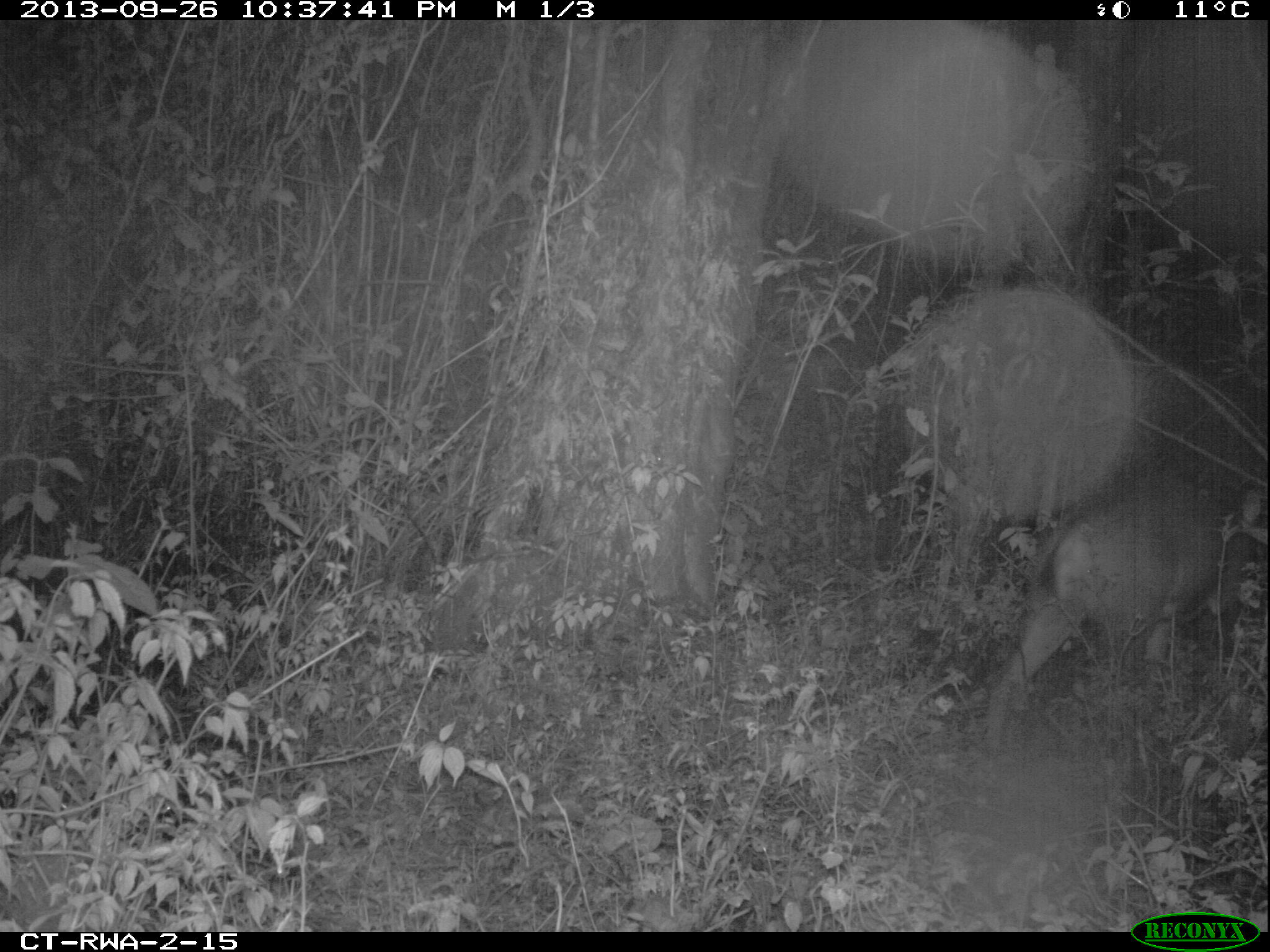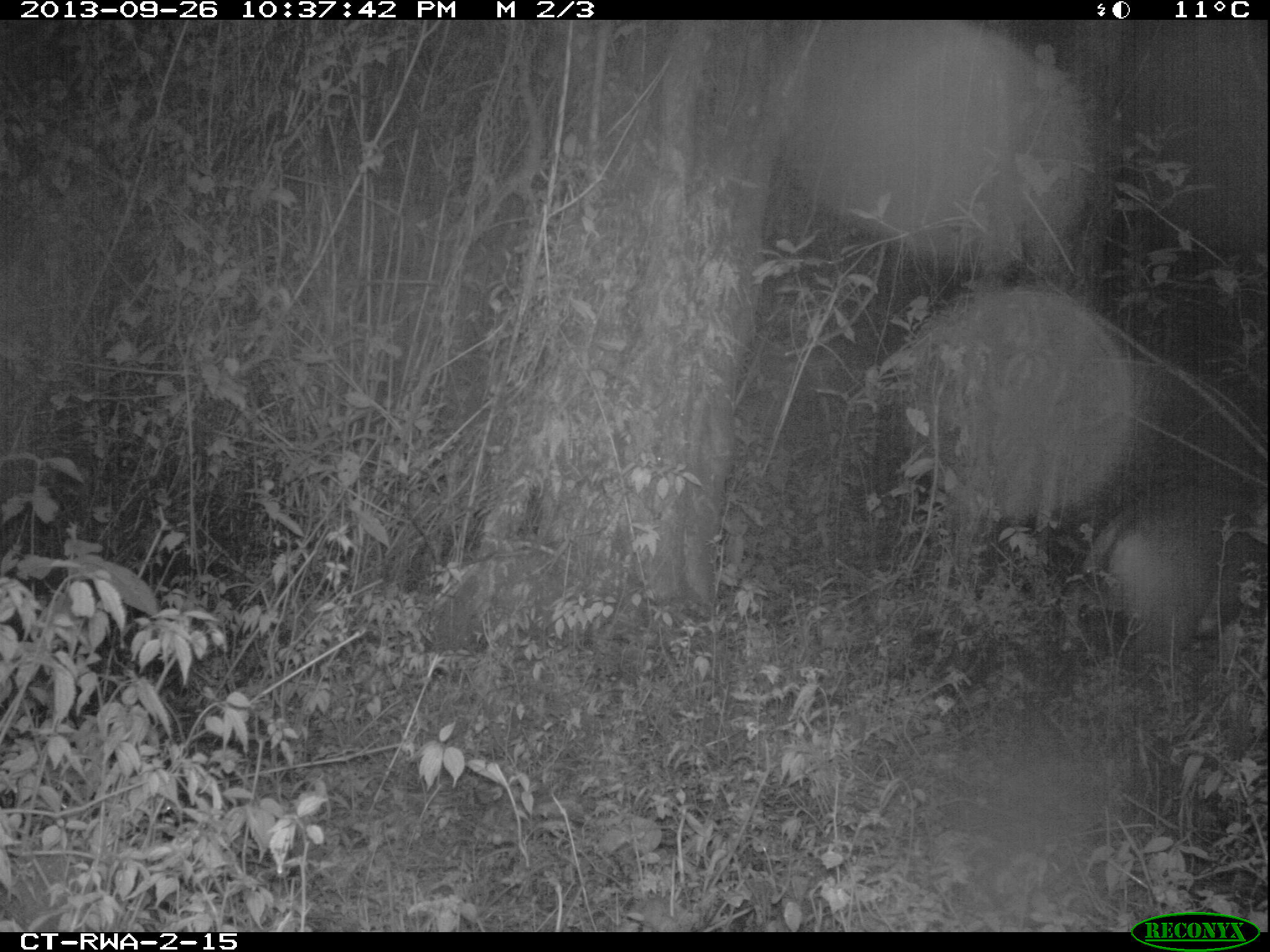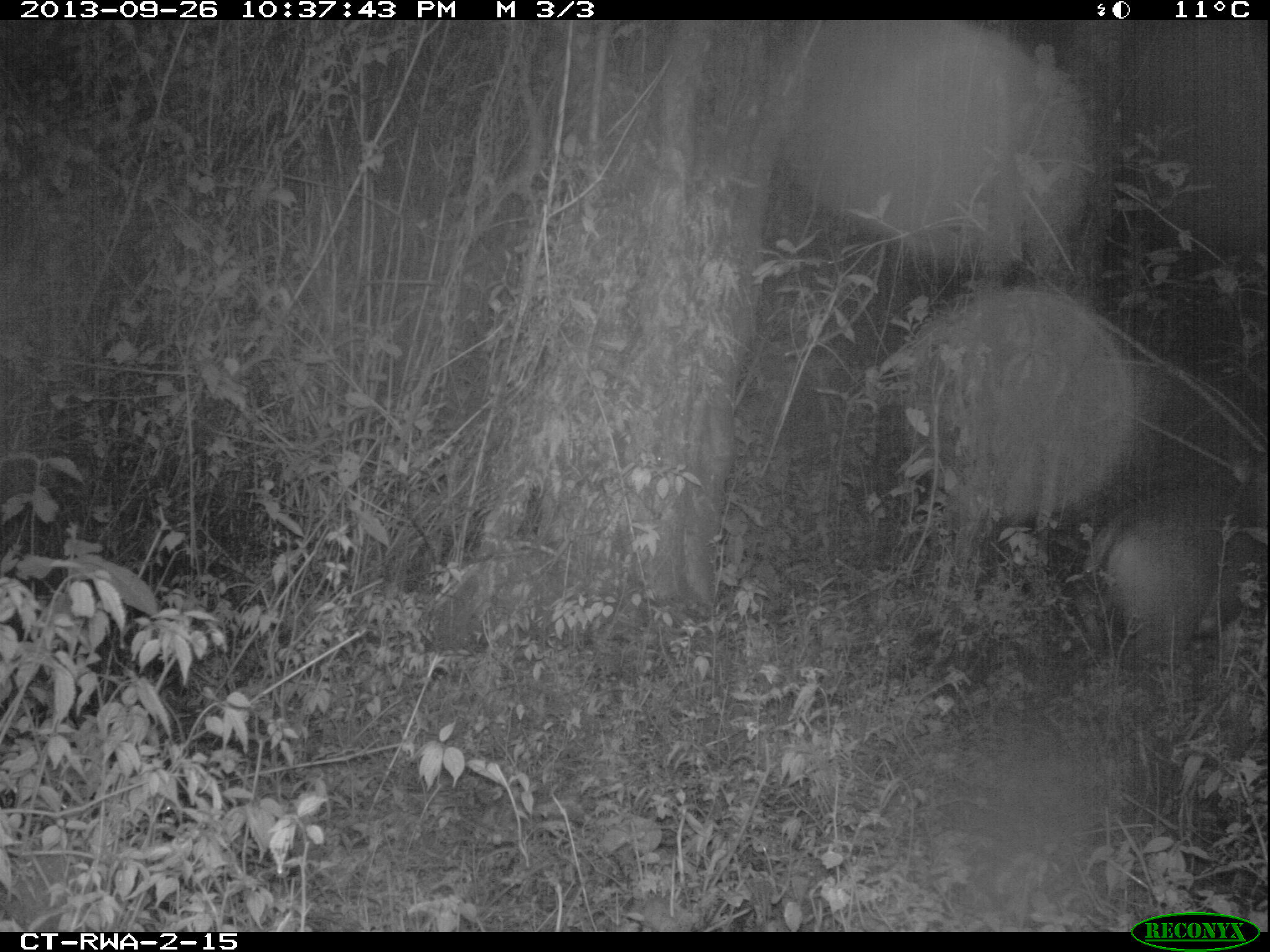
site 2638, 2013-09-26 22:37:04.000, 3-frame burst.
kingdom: Animalia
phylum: Chordata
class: Mammalia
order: Artiodactyla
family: Bovidae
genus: Cephalophus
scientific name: Cephalophus nigrifrons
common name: black-fronted duiker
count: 1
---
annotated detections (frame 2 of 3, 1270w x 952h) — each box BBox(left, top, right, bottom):
cephalophus nigrifrons: BBox(1055, 472, 1264, 693)